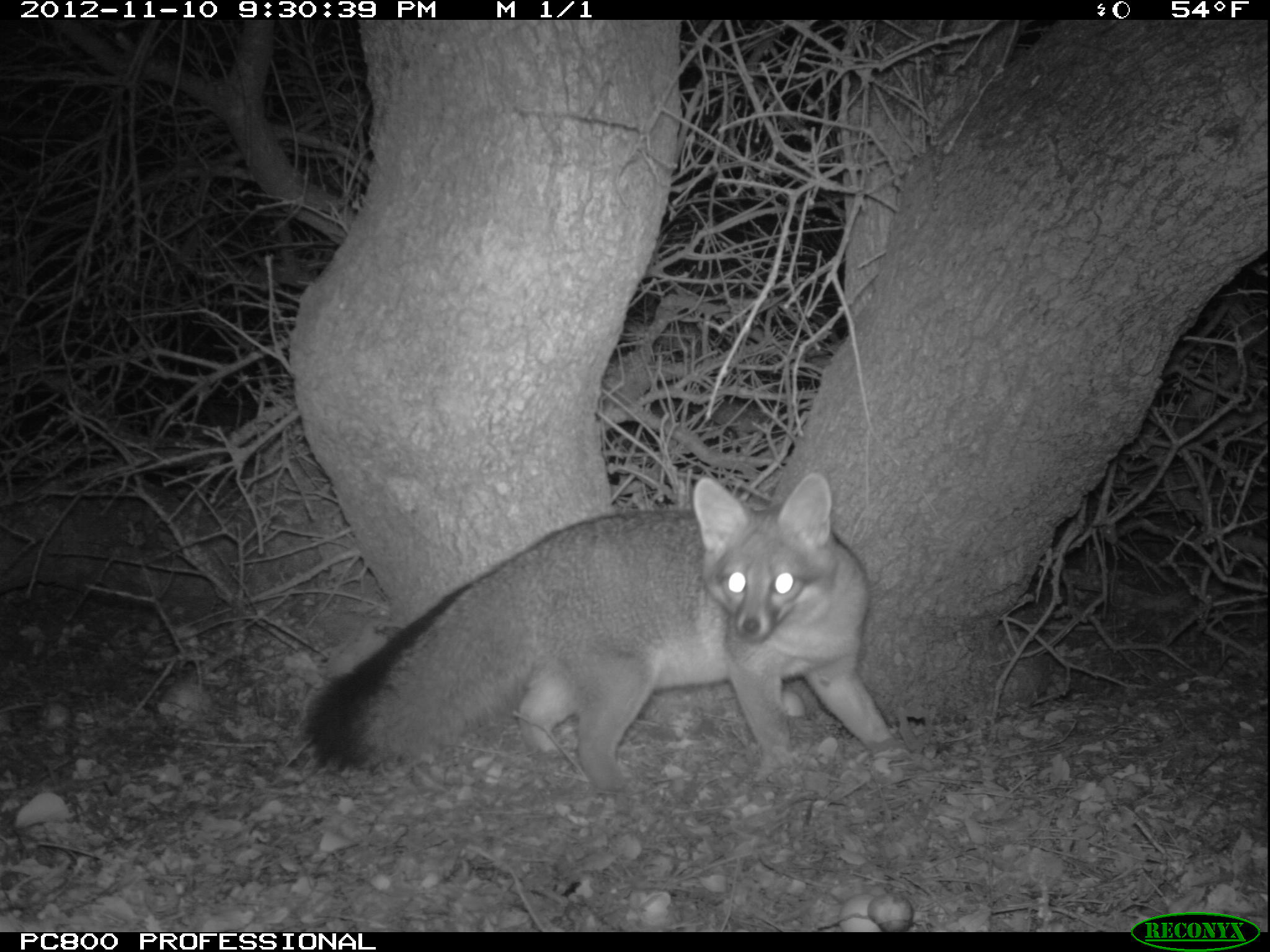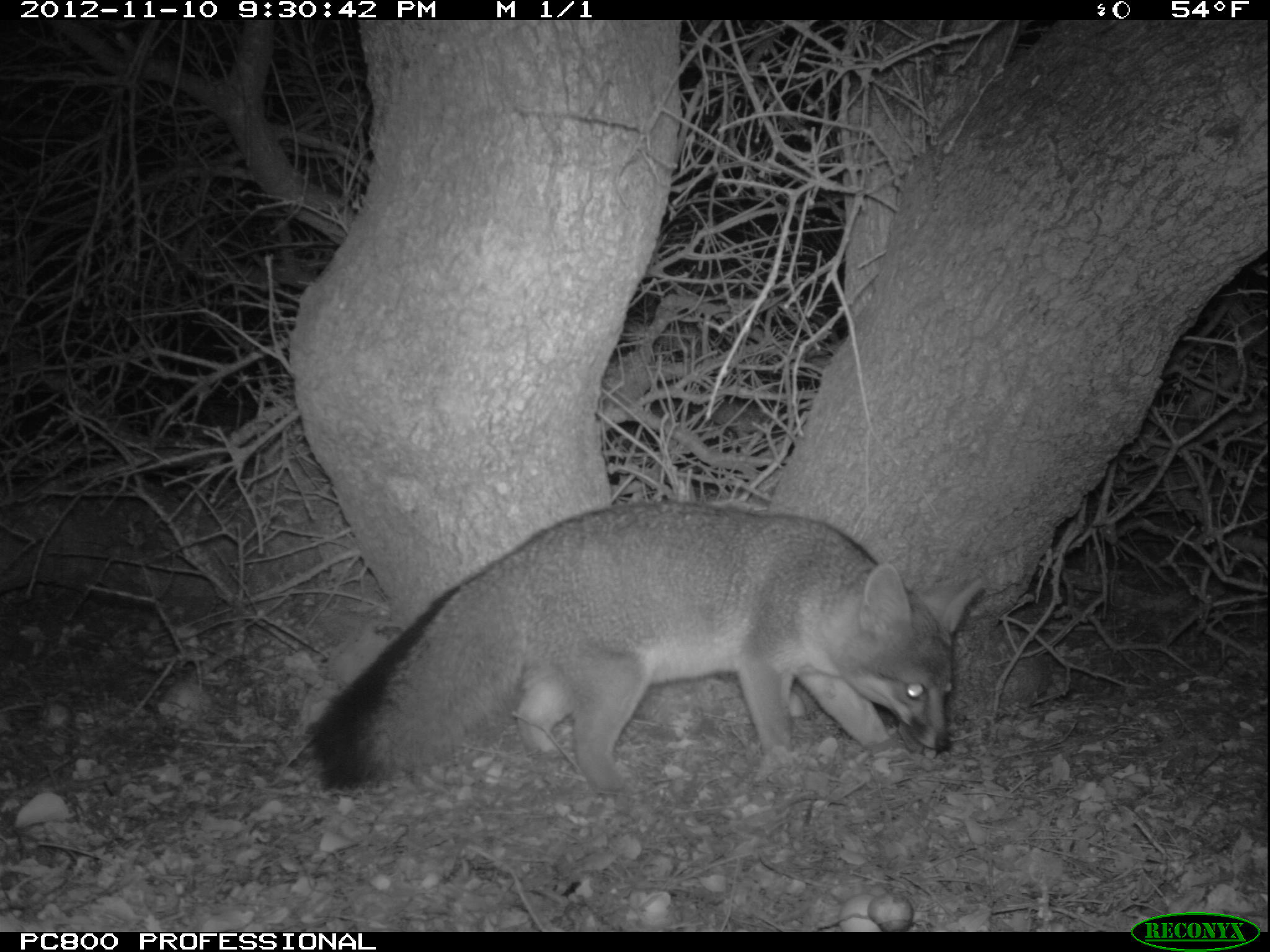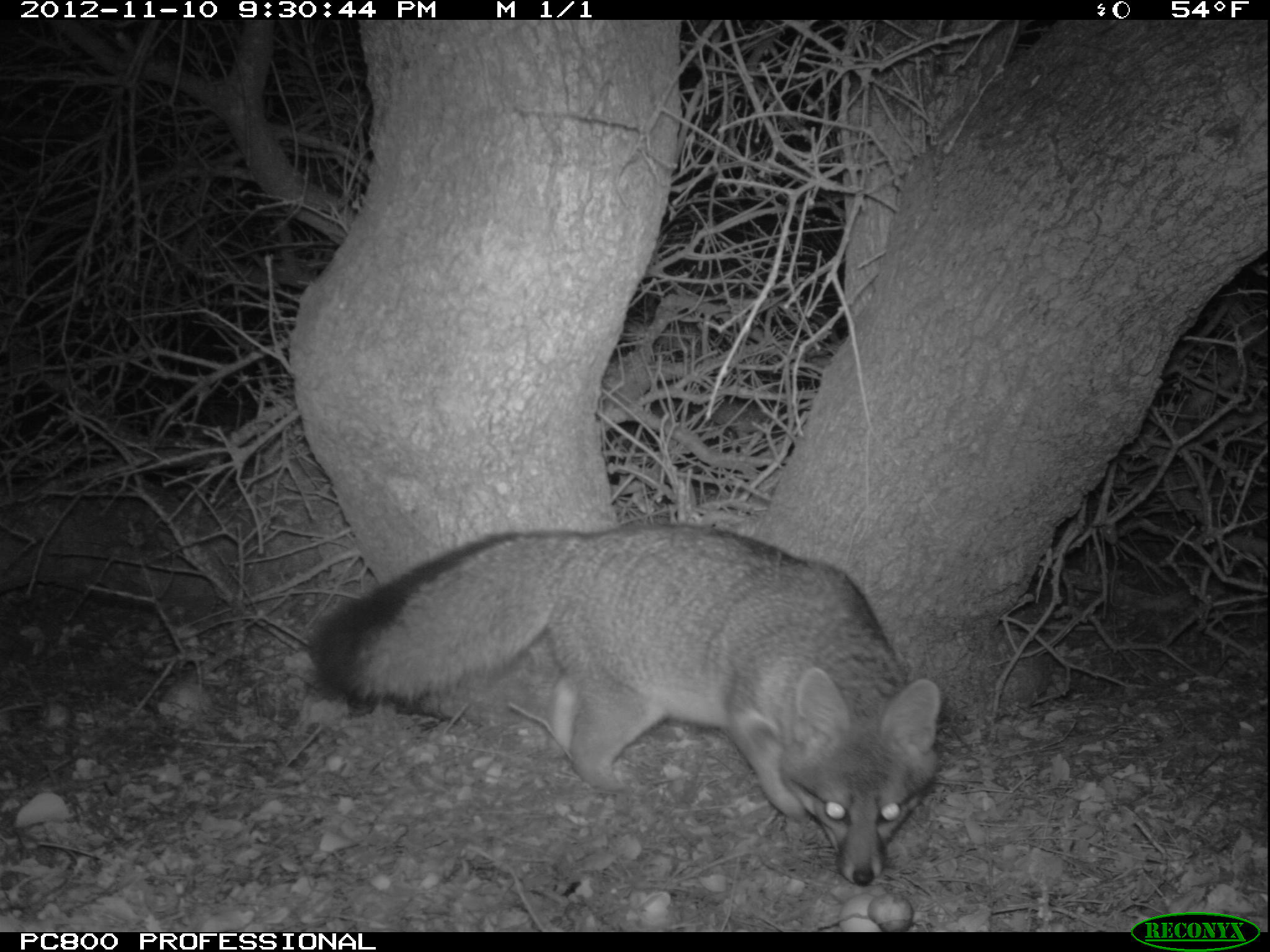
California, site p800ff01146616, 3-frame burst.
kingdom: Animalia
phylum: Chordata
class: Mammalia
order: Carnivora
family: Canidae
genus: Urocyon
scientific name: Urocyon littoralis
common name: island fox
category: fox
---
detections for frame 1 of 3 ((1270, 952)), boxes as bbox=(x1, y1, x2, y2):
fox: bbox=(303, 469, 917, 814)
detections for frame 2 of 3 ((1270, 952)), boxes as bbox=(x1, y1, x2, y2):
fox: bbox=(308, 493, 984, 793)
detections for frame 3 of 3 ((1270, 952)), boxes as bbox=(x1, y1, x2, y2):
fox: bbox=(311, 521, 942, 884)